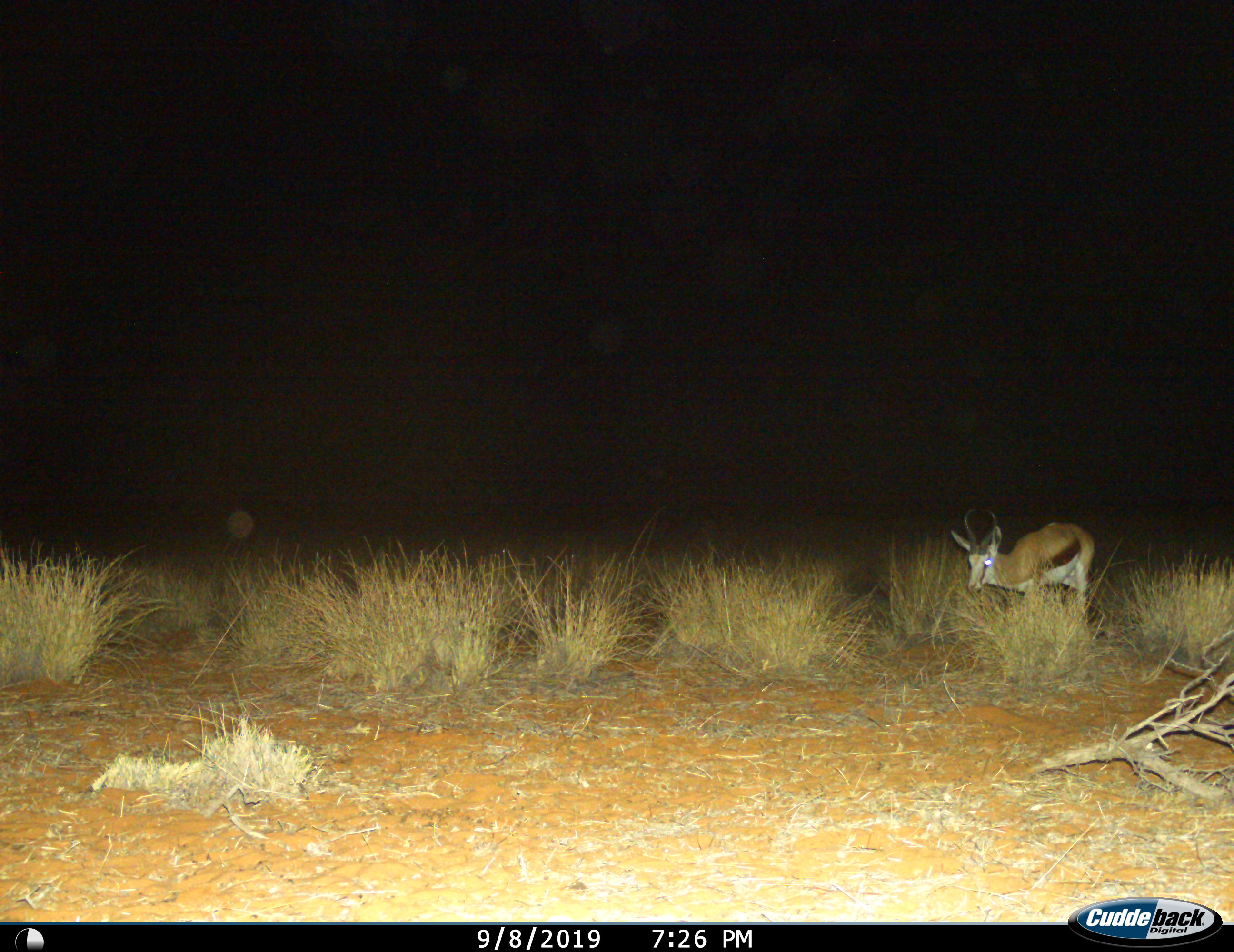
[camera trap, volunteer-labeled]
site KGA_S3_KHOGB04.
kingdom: Animalia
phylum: Chordata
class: Mammalia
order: Artiodactyla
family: Bovidae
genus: Antidorcas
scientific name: Antidorcas marsupialis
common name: springbok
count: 1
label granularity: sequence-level